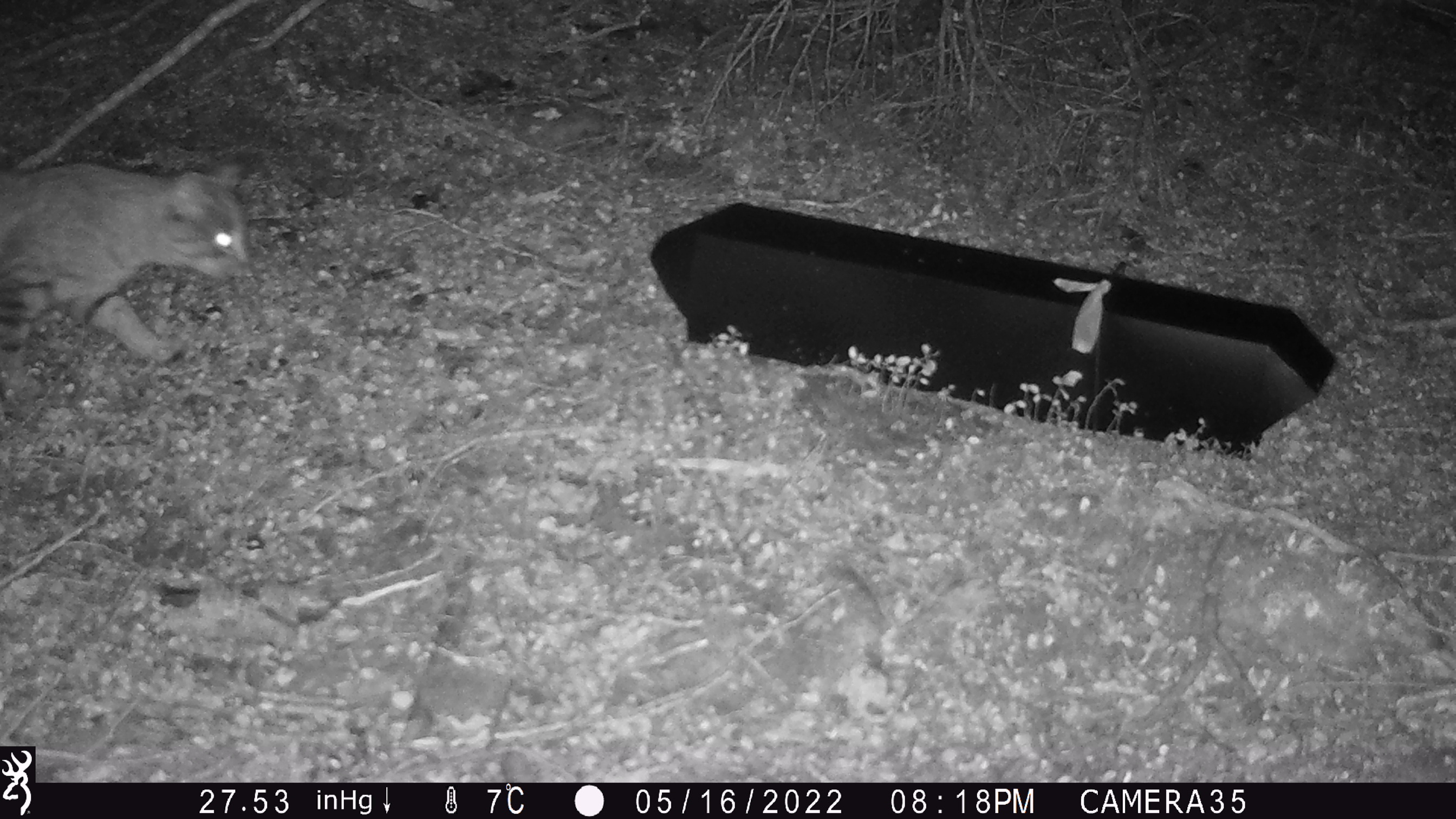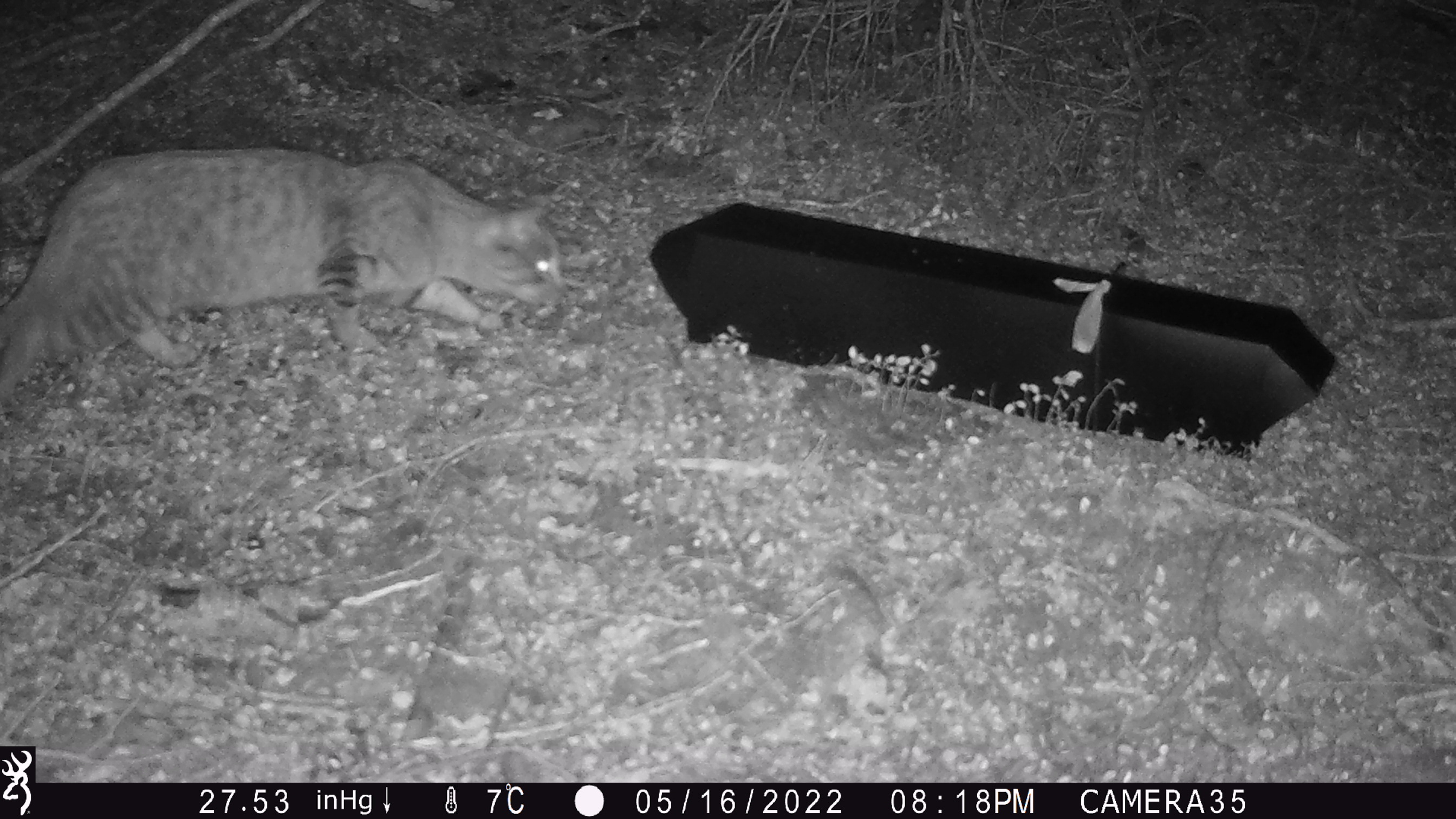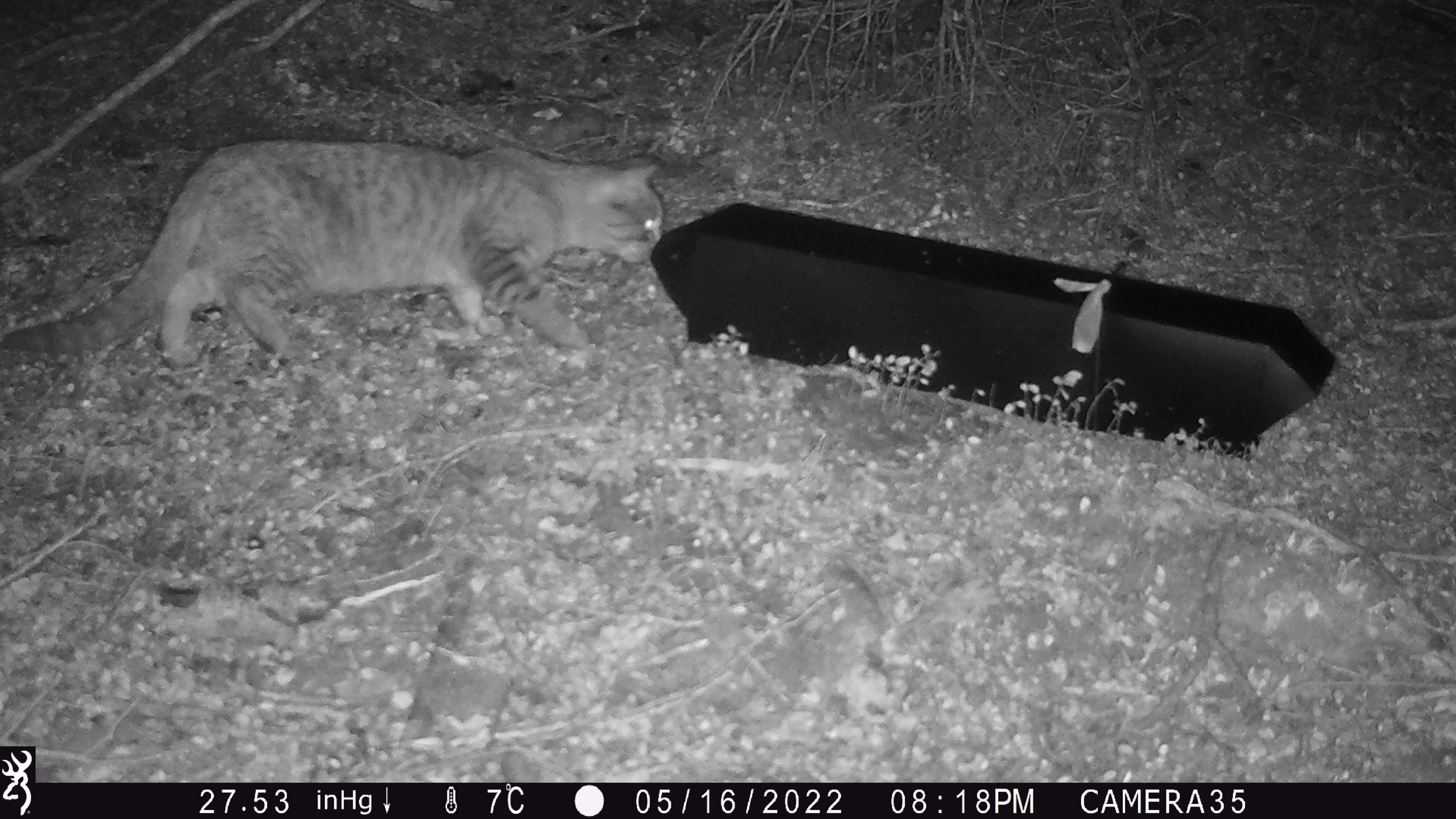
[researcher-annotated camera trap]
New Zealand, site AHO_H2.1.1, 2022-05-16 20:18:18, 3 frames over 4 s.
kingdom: Animalia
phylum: Chordata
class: Mammalia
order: Carnivora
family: Felidae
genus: Felis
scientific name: Felis catus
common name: domestic cat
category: cat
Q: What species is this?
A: Cat (domestic cat) (Felis catus).